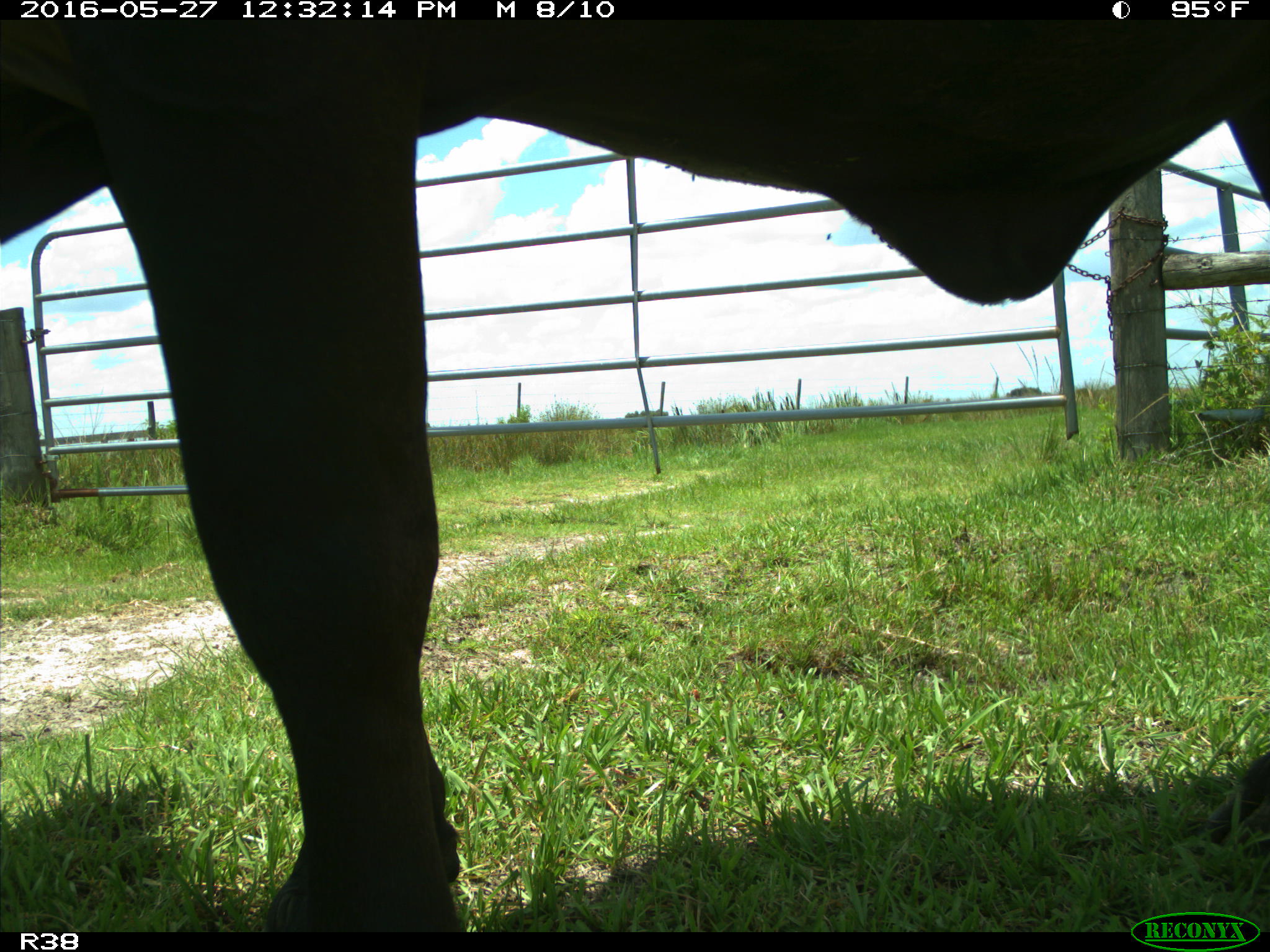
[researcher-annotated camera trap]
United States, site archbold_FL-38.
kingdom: Animalia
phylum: Chordata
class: Mammalia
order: Artiodactyla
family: Bovidae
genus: Bos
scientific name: Bos taurus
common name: domestic cow